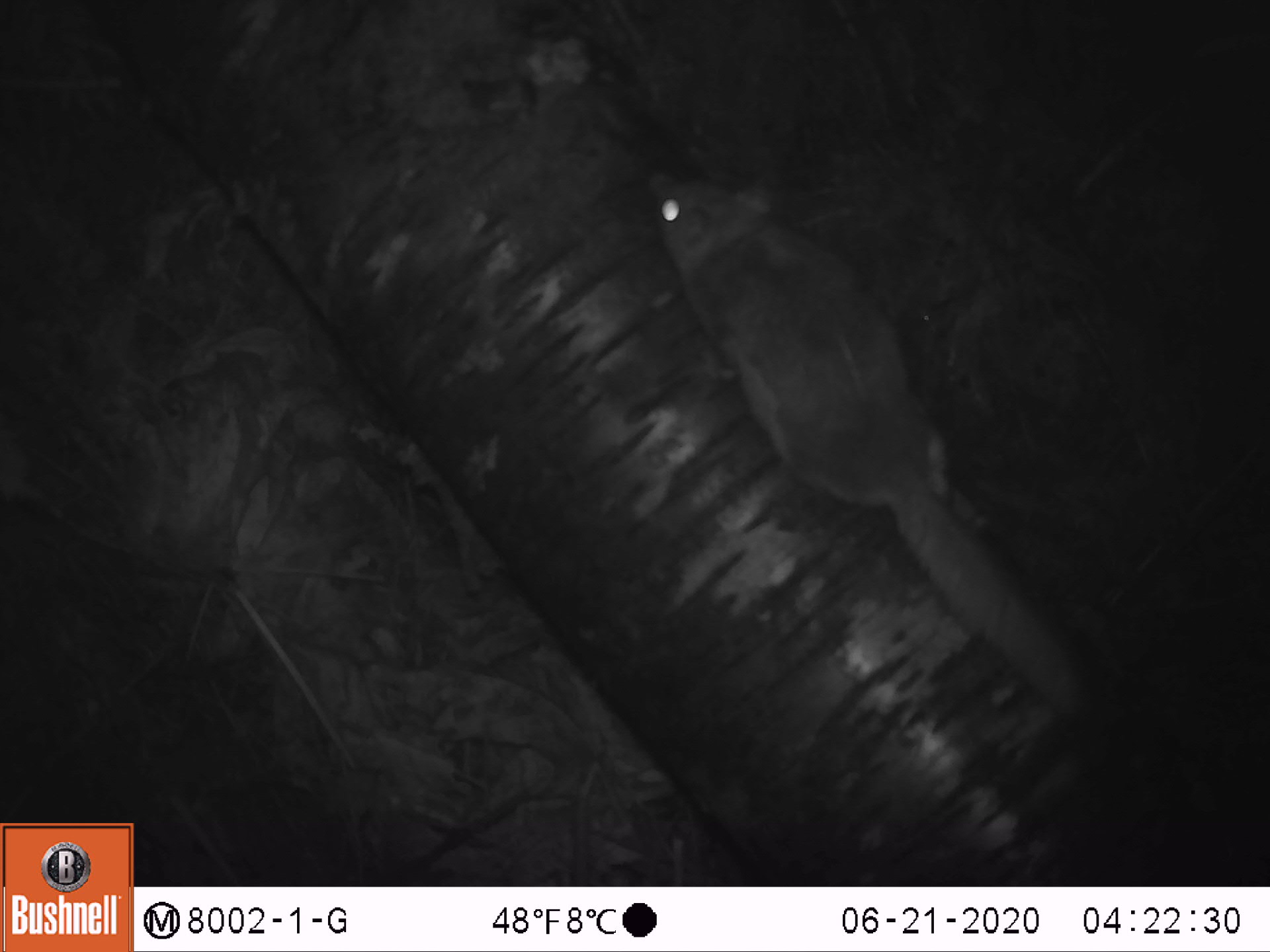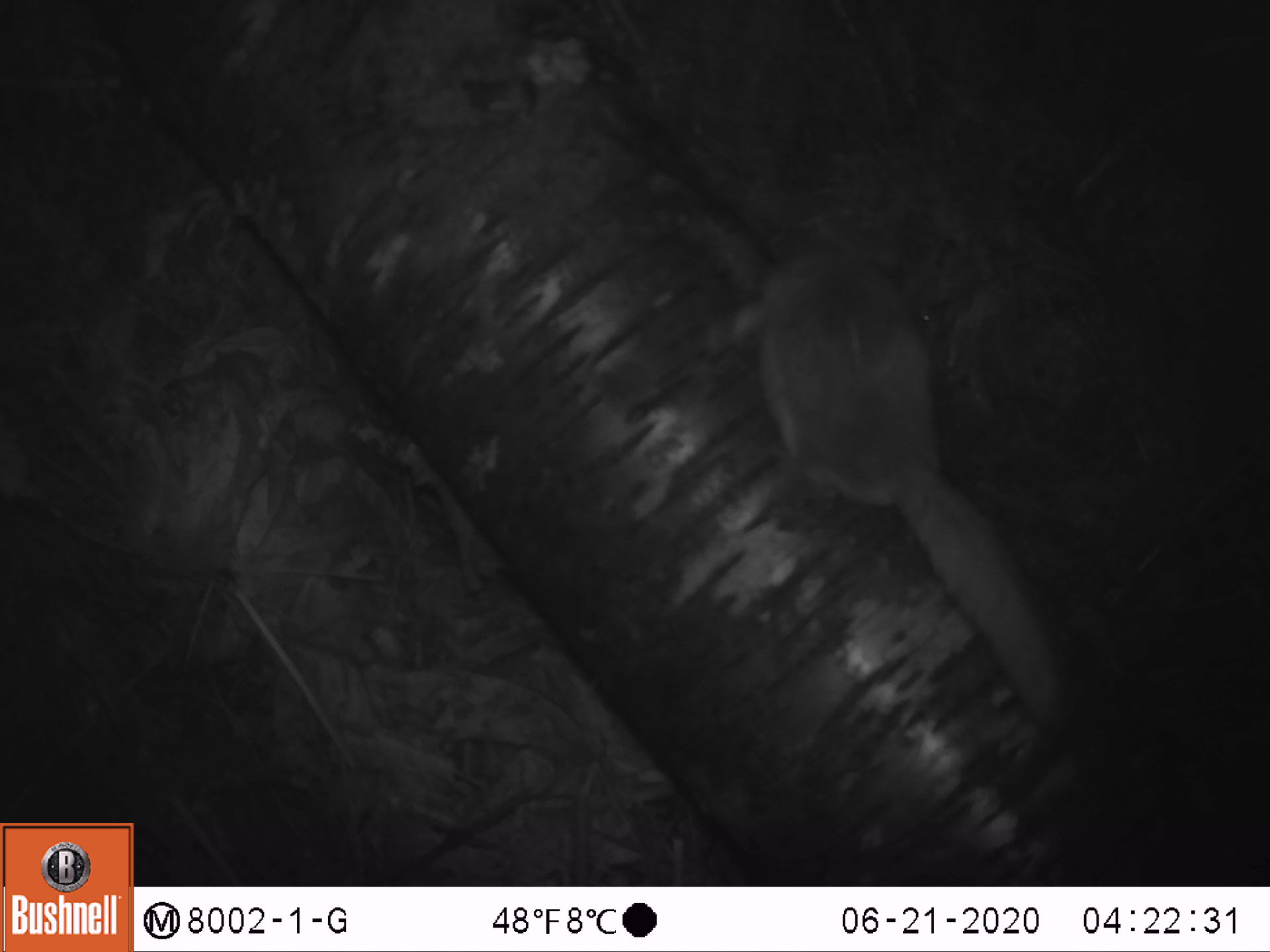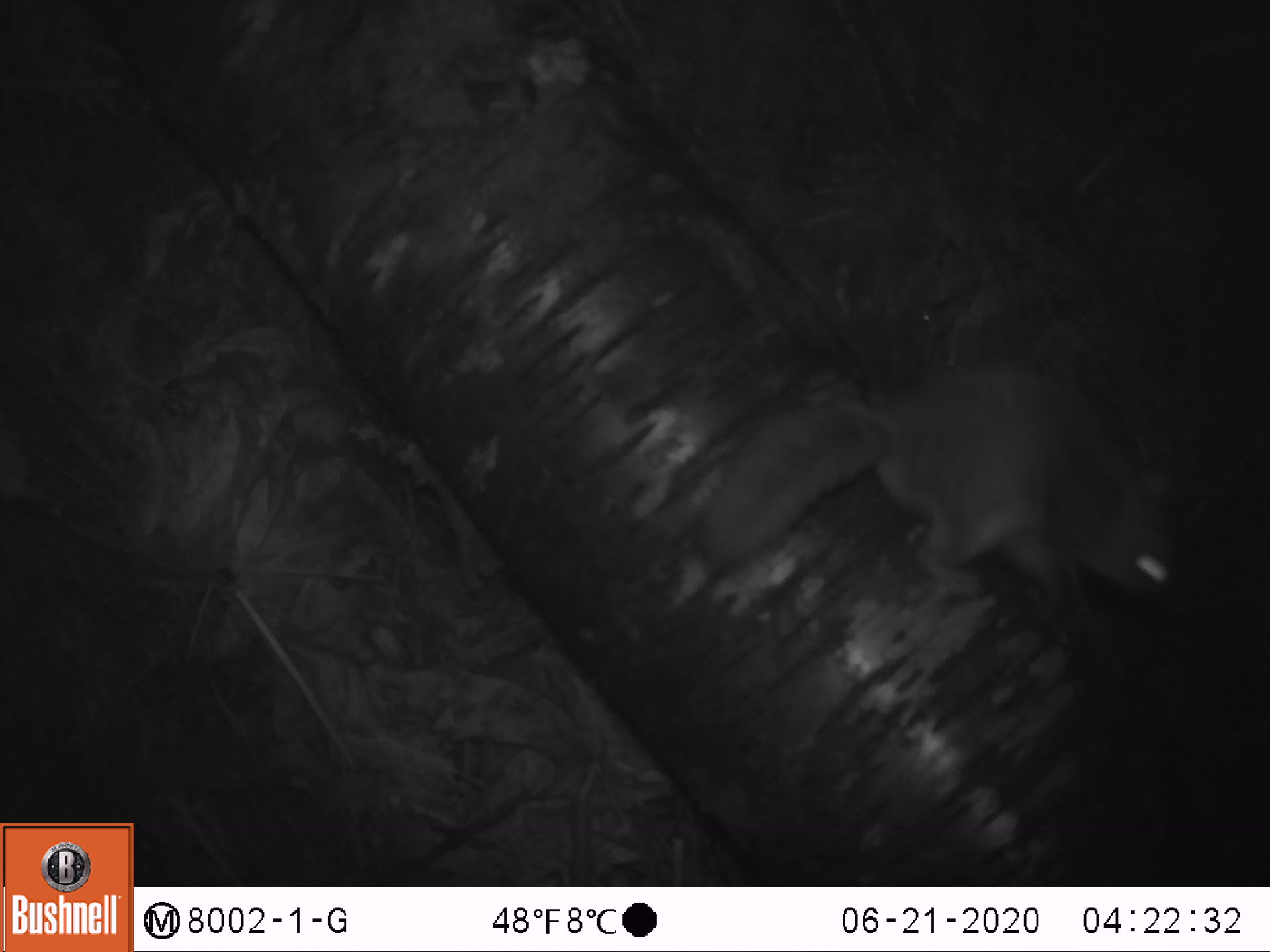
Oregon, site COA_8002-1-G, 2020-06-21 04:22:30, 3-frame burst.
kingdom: Animalia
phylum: Chordata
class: Mammalia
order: Rodentia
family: Sciuridae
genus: Glaucomys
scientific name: Glaucomys oregonensis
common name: humboldt's flying squirrel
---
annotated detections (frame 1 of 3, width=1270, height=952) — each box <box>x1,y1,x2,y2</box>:
humboldt's flying squirrel: <box>630,156,1105,746</box>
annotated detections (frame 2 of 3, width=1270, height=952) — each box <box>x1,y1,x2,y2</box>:
humboldt's flying squirrel: <box>733,212,1081,749</box>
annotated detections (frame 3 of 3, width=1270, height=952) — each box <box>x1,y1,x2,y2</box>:
humboldt's flying squirrel: <box>678,340,1200,606</box>